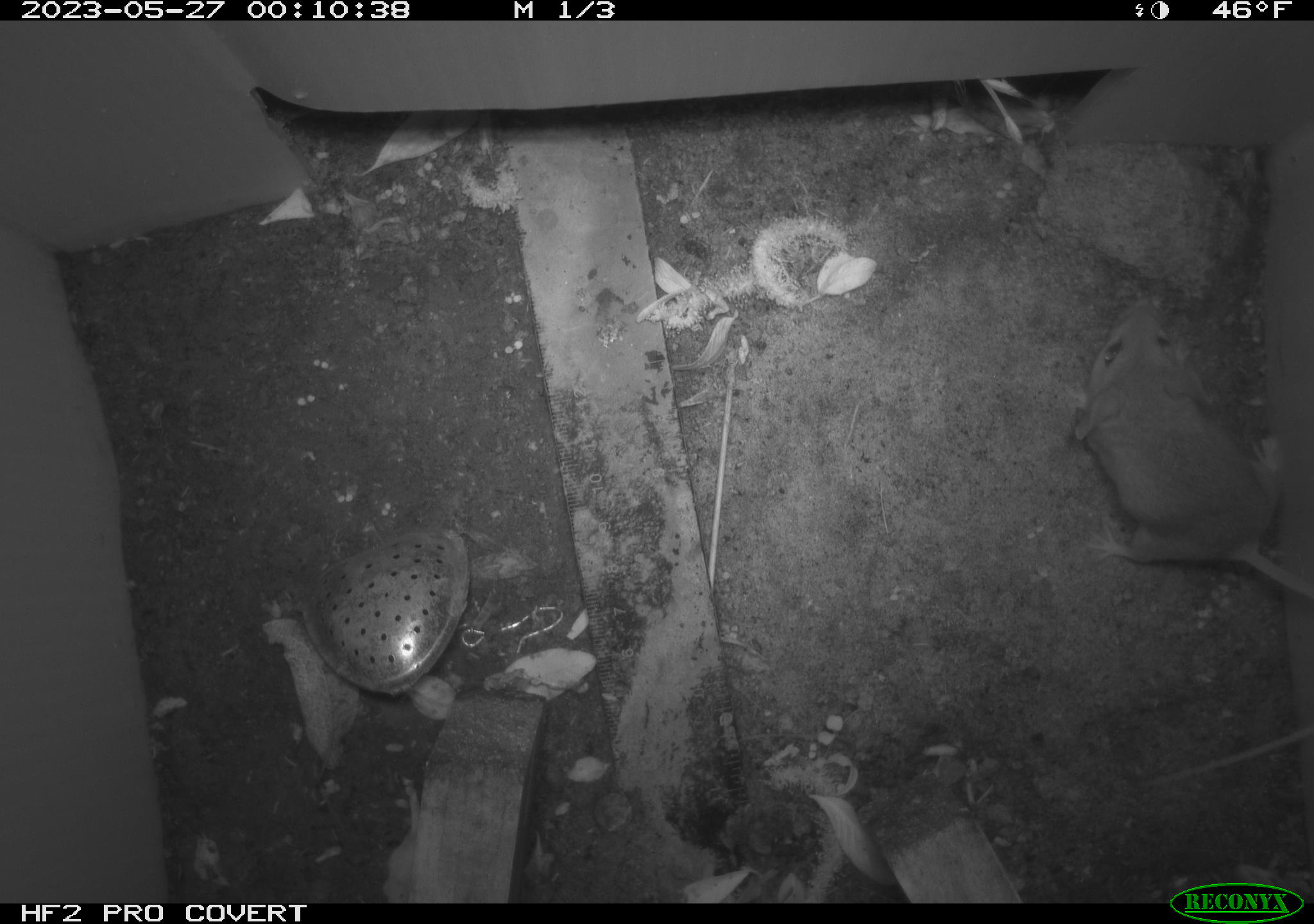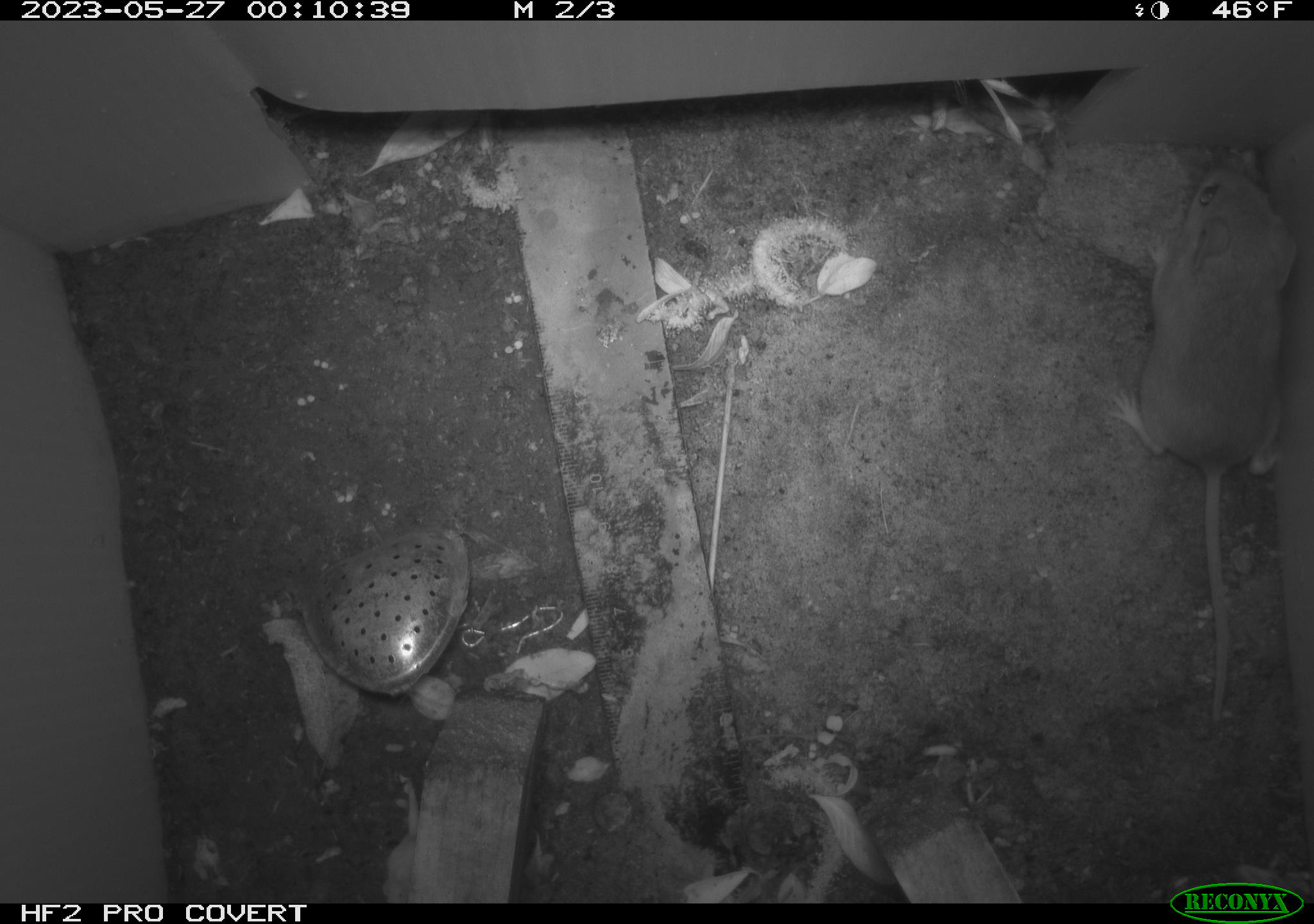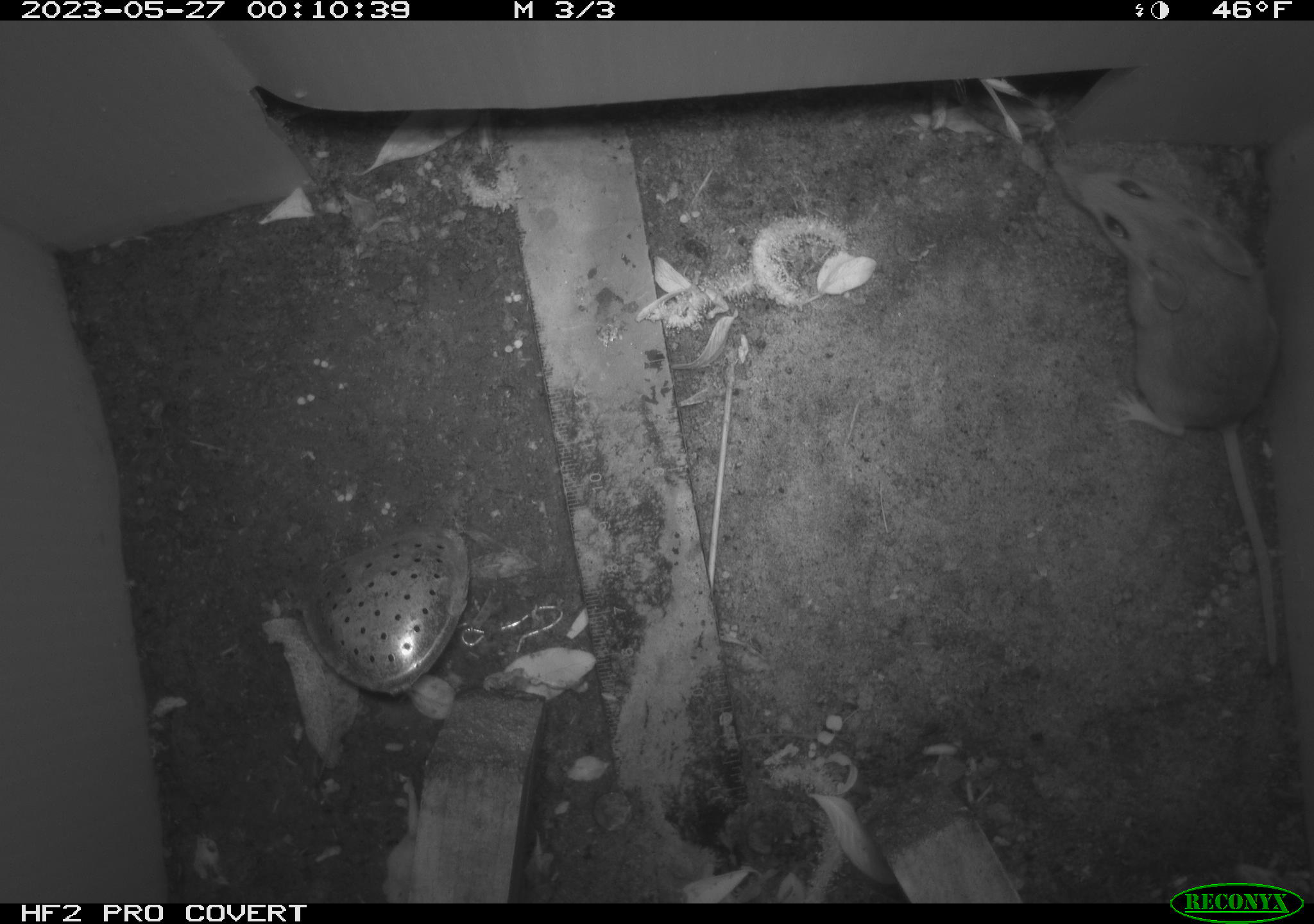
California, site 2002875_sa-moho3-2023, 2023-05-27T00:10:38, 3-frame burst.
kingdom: Animalia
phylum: Chordata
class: Mammalia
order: Rodentia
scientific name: Rodentia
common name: mouse species